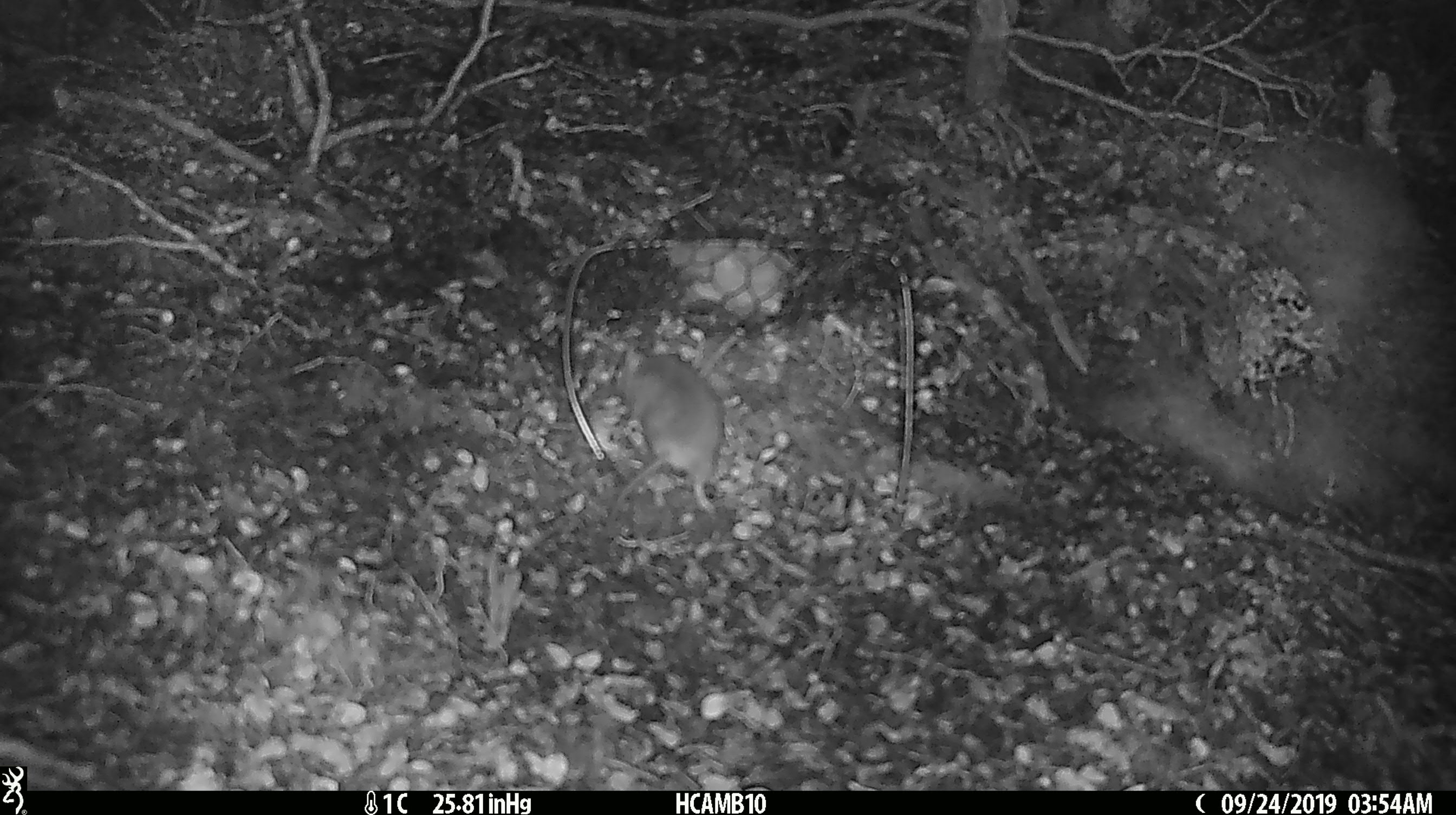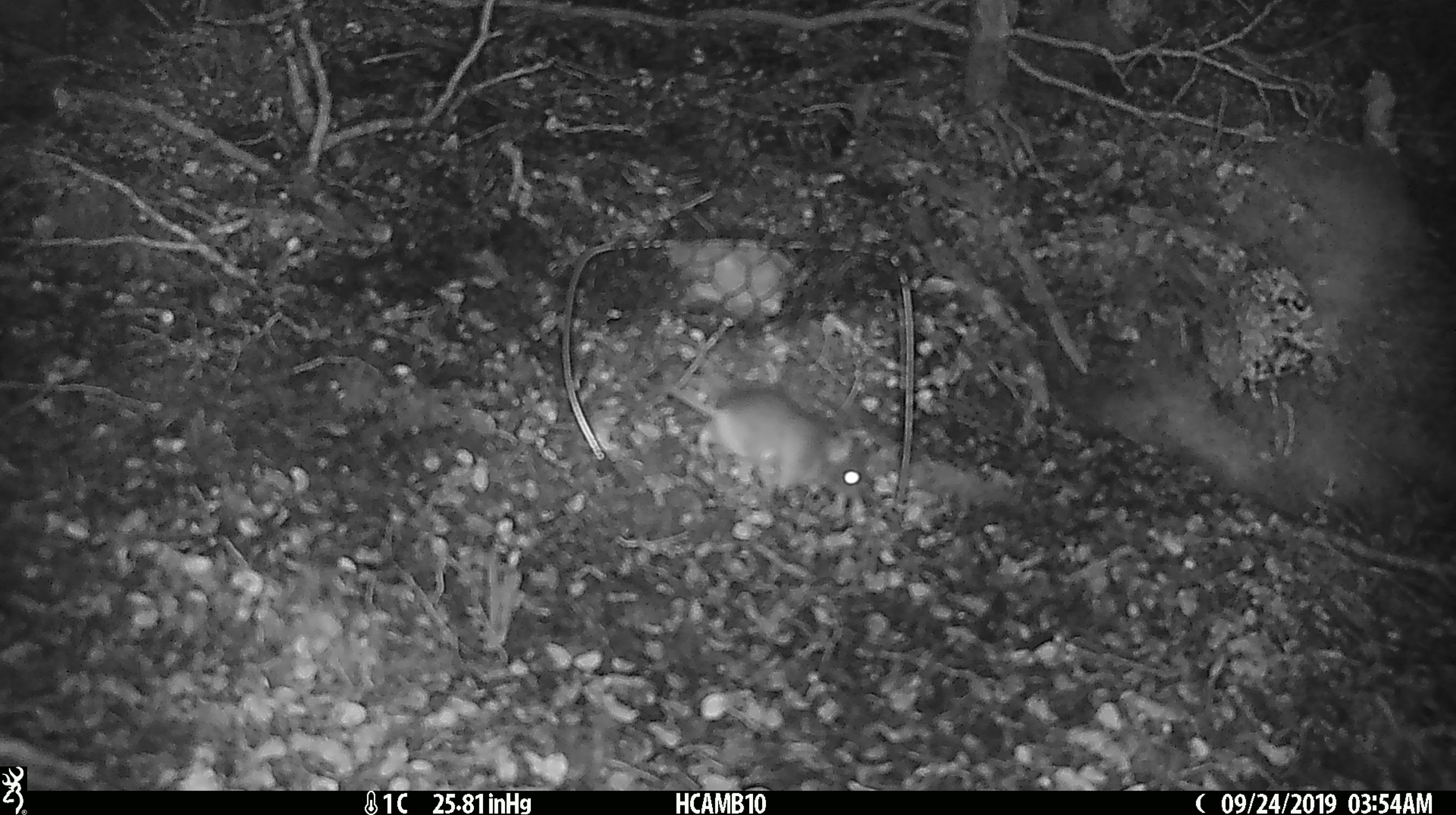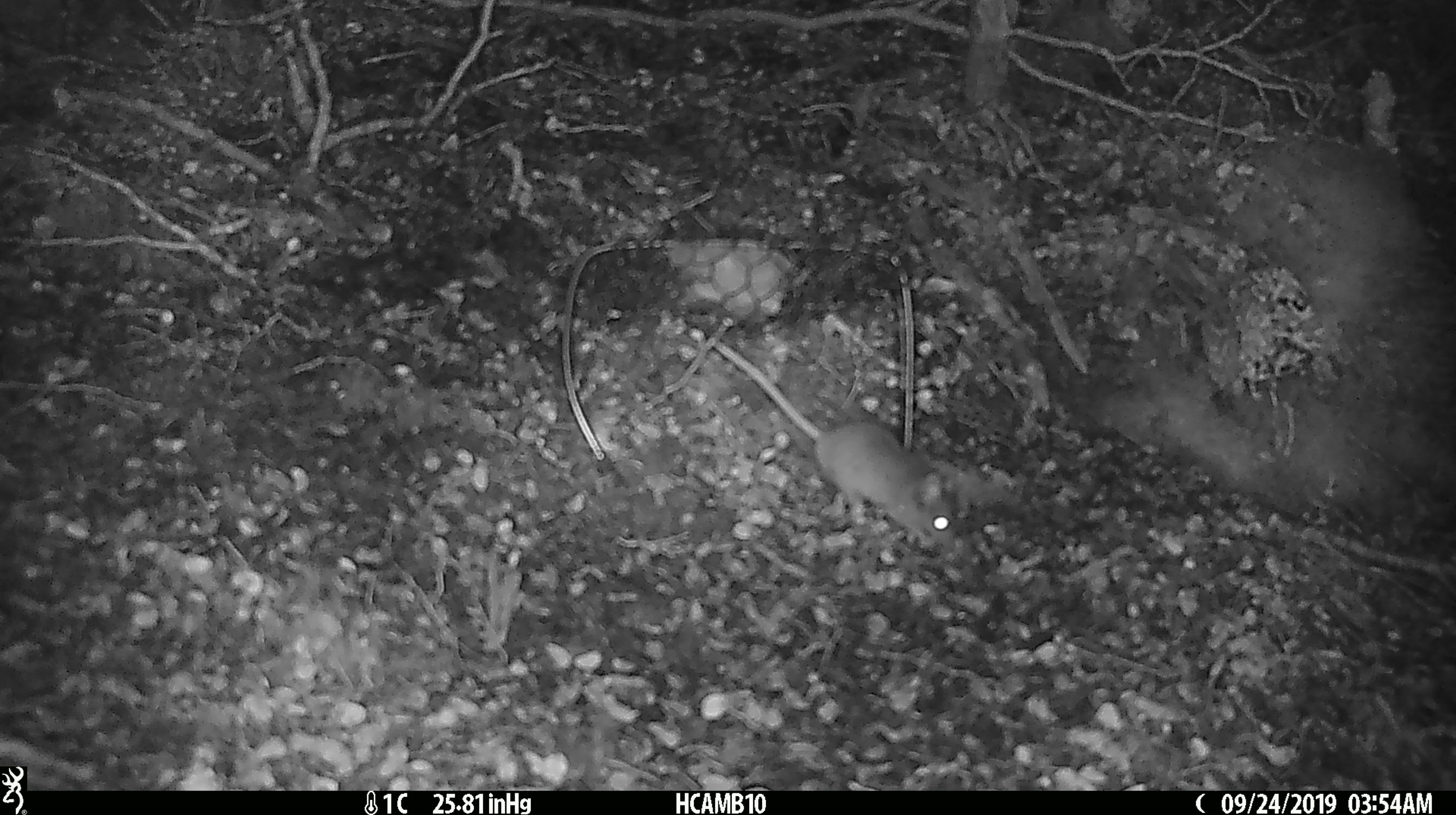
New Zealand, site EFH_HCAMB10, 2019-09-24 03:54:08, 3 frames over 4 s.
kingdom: Animalia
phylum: Chordata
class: Mammalia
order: Rodentia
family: Muridae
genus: Mus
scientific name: Mus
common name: mouse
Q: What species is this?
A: Mouse (Mus).